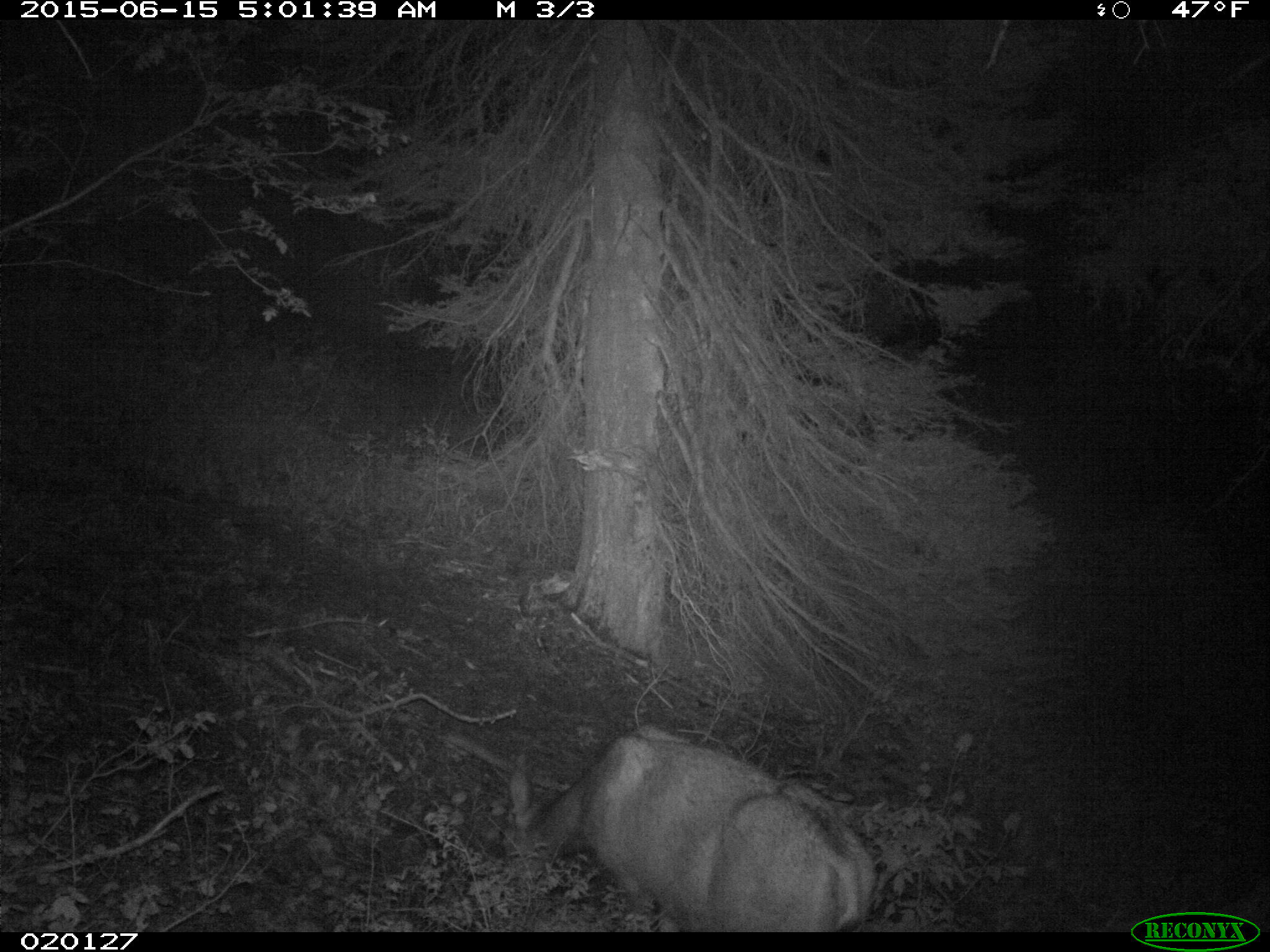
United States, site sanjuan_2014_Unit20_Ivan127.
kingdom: Animalia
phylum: Chordata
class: Mammalia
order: Artiodactyla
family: Cervidae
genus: Odocoileus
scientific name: Odocoileus hemionus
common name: mule deer